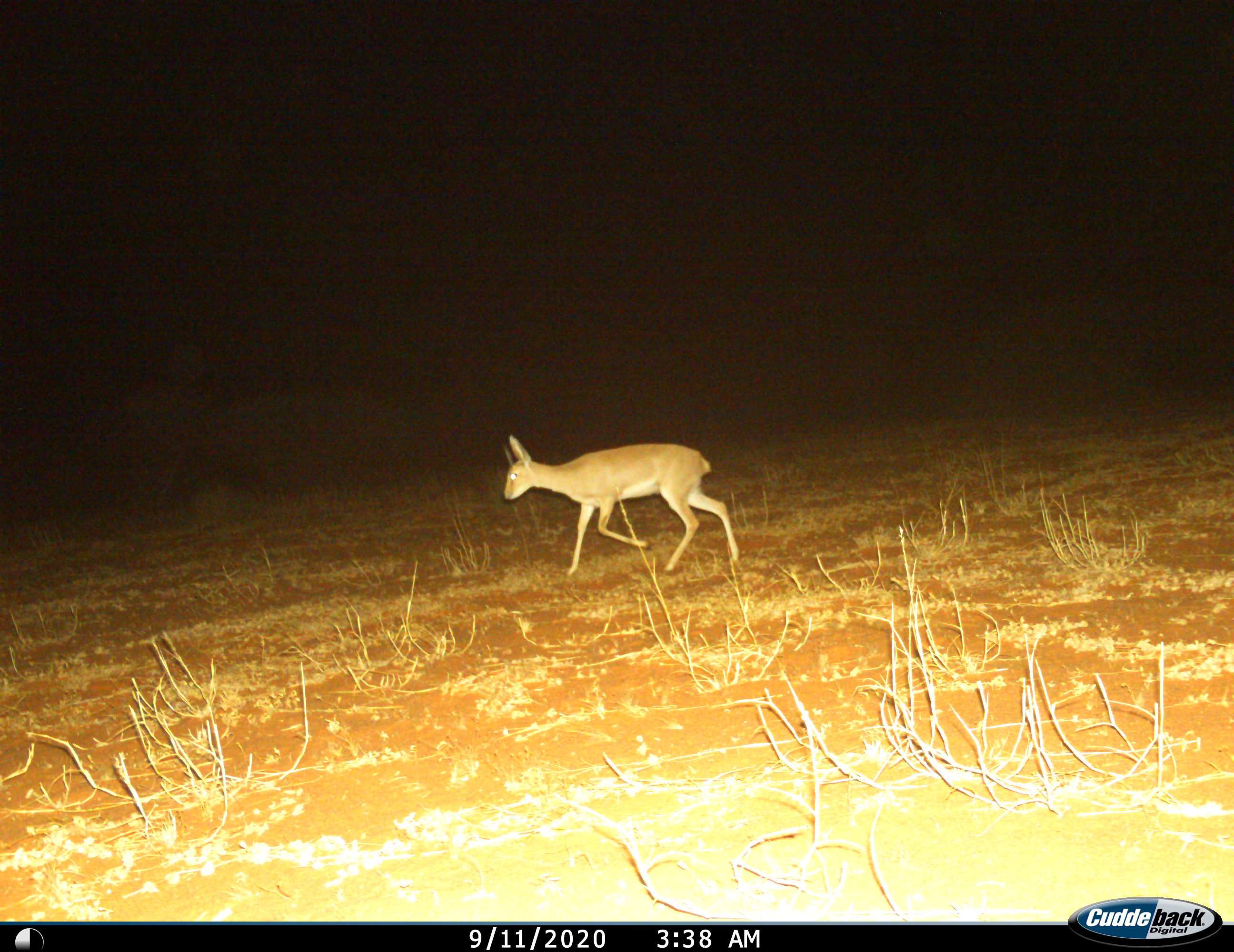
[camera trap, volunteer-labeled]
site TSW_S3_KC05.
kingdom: Animalia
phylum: Chordata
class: Mammalia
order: Artiodactyla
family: Bovidae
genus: Raphicerus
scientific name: Raphicerus campestris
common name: steenbok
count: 1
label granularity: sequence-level